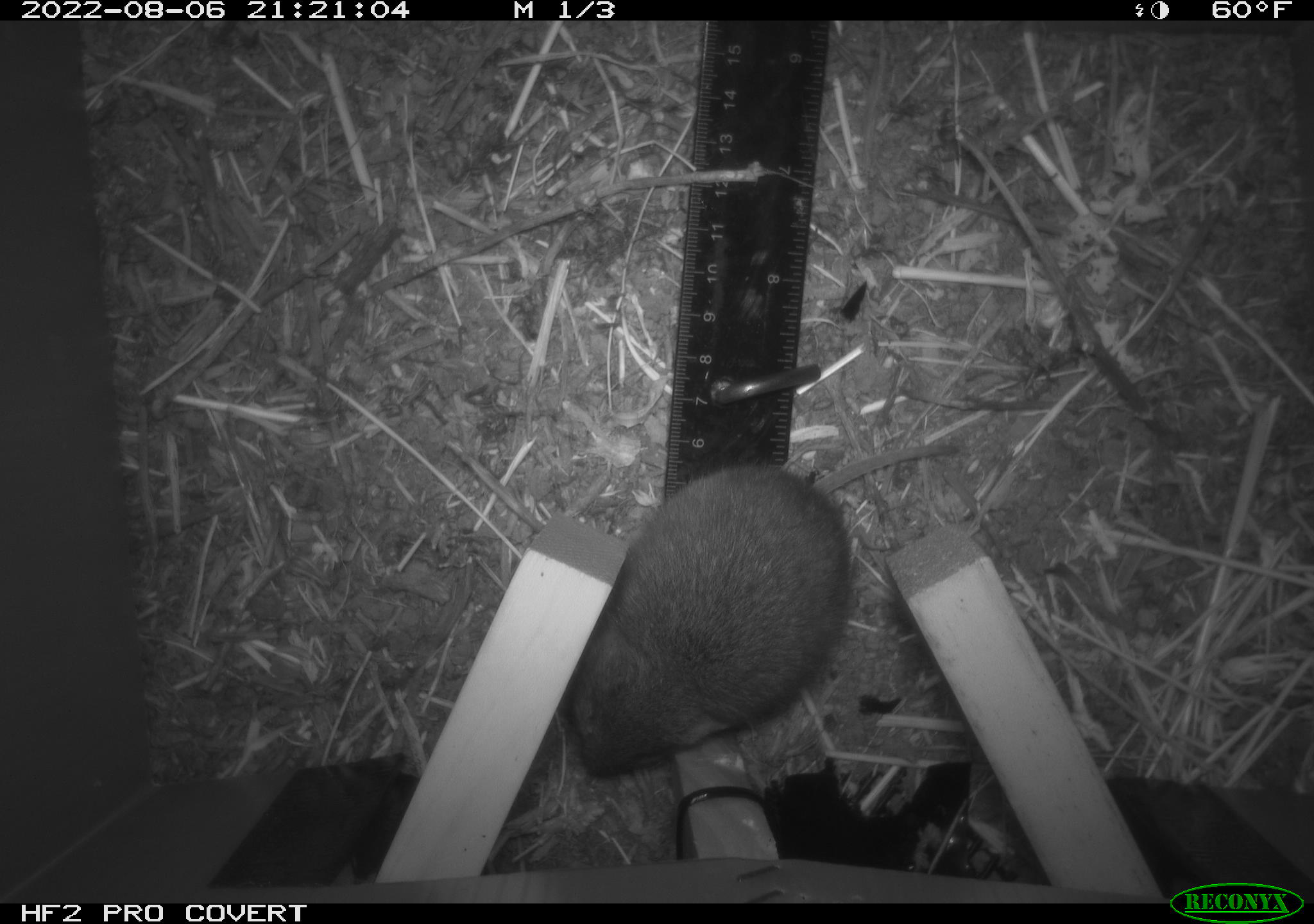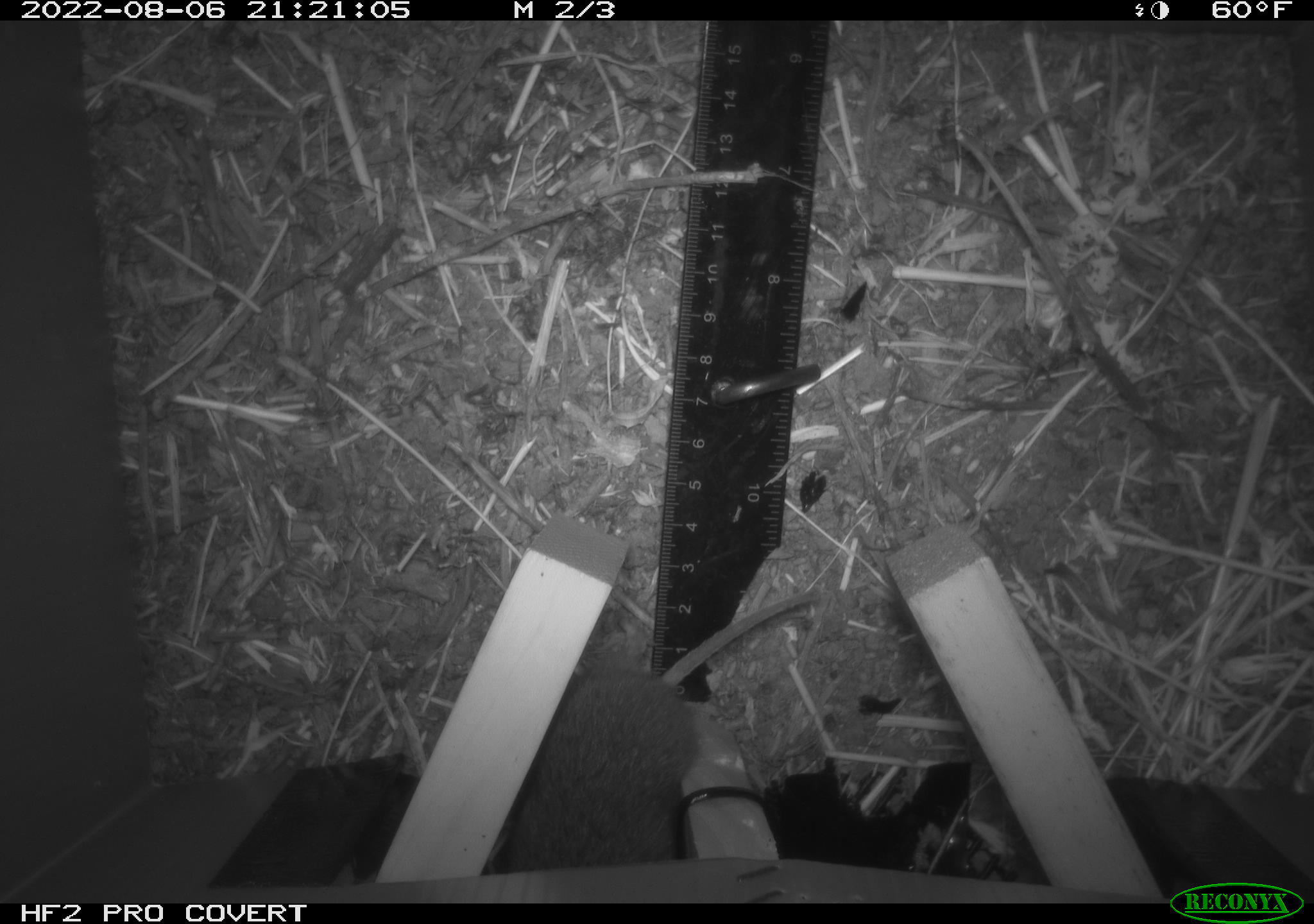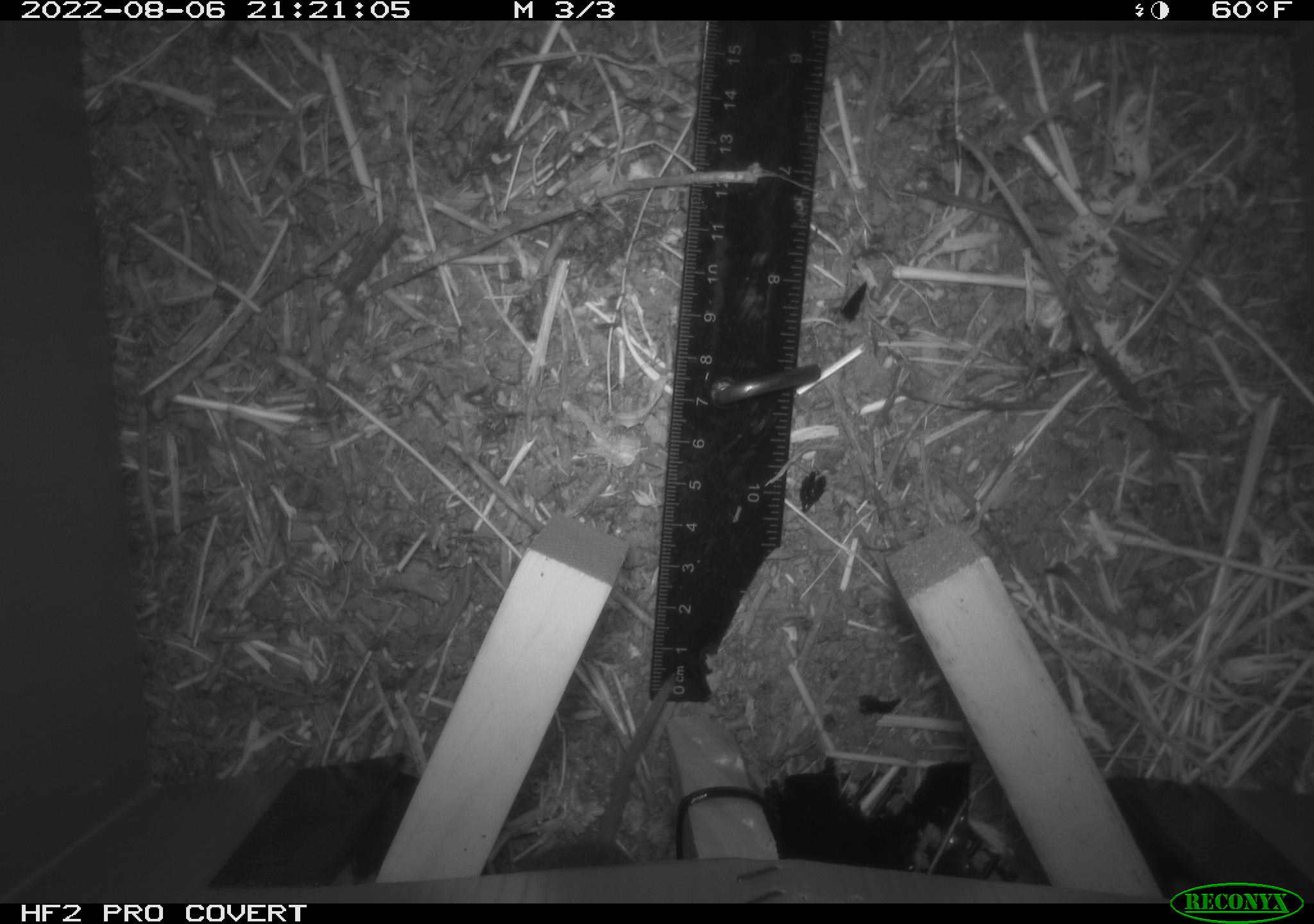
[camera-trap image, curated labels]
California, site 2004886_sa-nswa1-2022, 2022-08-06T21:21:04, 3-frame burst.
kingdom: Animalia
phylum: Chordata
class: Mammalia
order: Rodentia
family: Cricetidae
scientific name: Cricetidae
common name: hamsters, voles, lemmings, and allies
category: cricetidae family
Cricetidae family (hamsters, voles, lemmings, and allies) (Cricetidae).